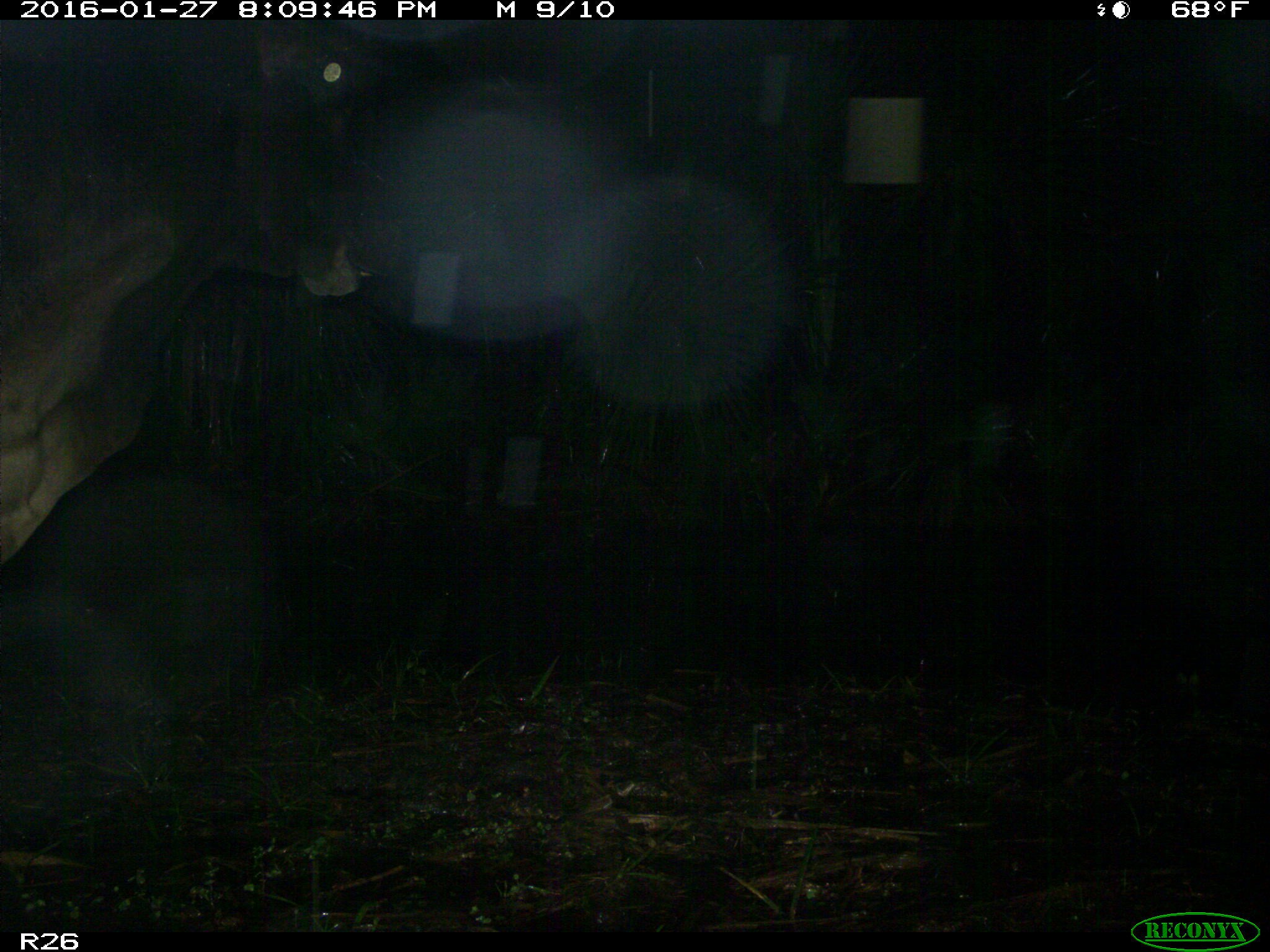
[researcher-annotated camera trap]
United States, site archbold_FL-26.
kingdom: Animalia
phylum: Chordata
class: Mammalia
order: Artiodactyla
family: Bovidae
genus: Bos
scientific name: Bos taurus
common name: domestic cow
Bos taurus (domestic cow).